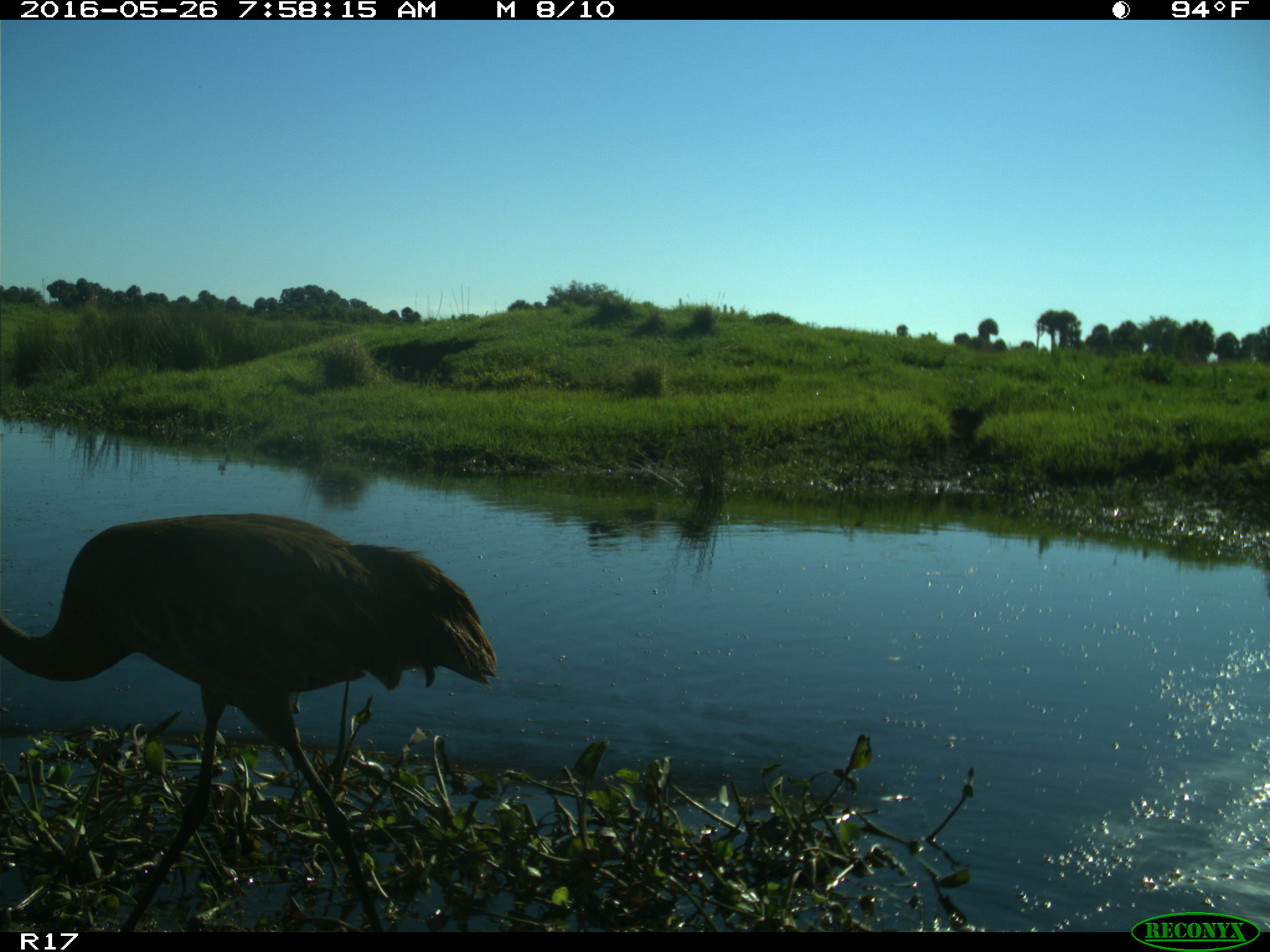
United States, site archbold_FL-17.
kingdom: Animalia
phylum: Chordata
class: Aves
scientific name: Aves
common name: birds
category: unidentified bird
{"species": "unidentified bird (birds) (Aves)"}